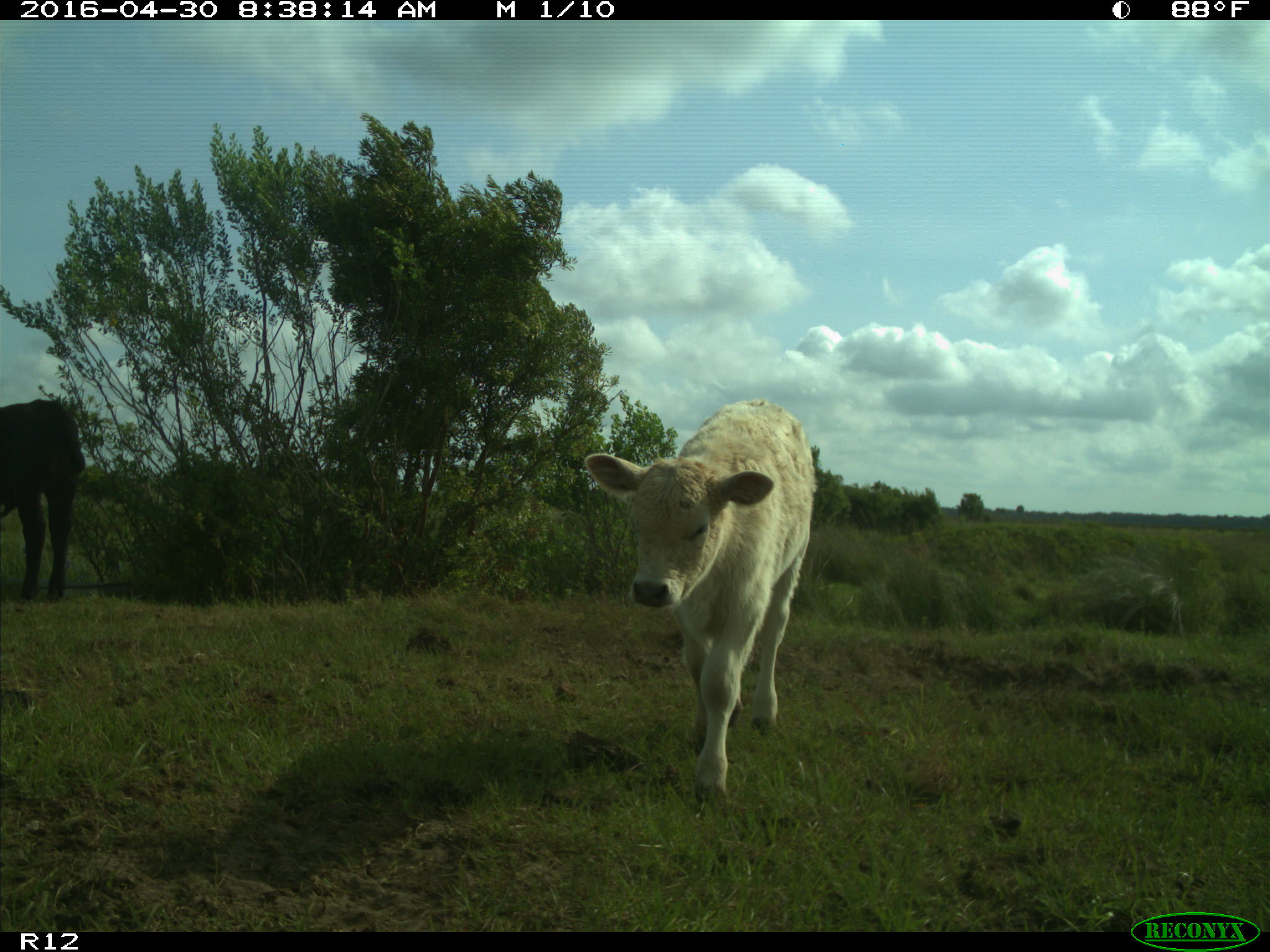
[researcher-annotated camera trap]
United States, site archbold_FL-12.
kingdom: Animalia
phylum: Chordata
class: Mammalia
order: Artiodactyla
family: Bovidae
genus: Bos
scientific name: Bos taurus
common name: domestic cow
Bos taurus (domestic cow).